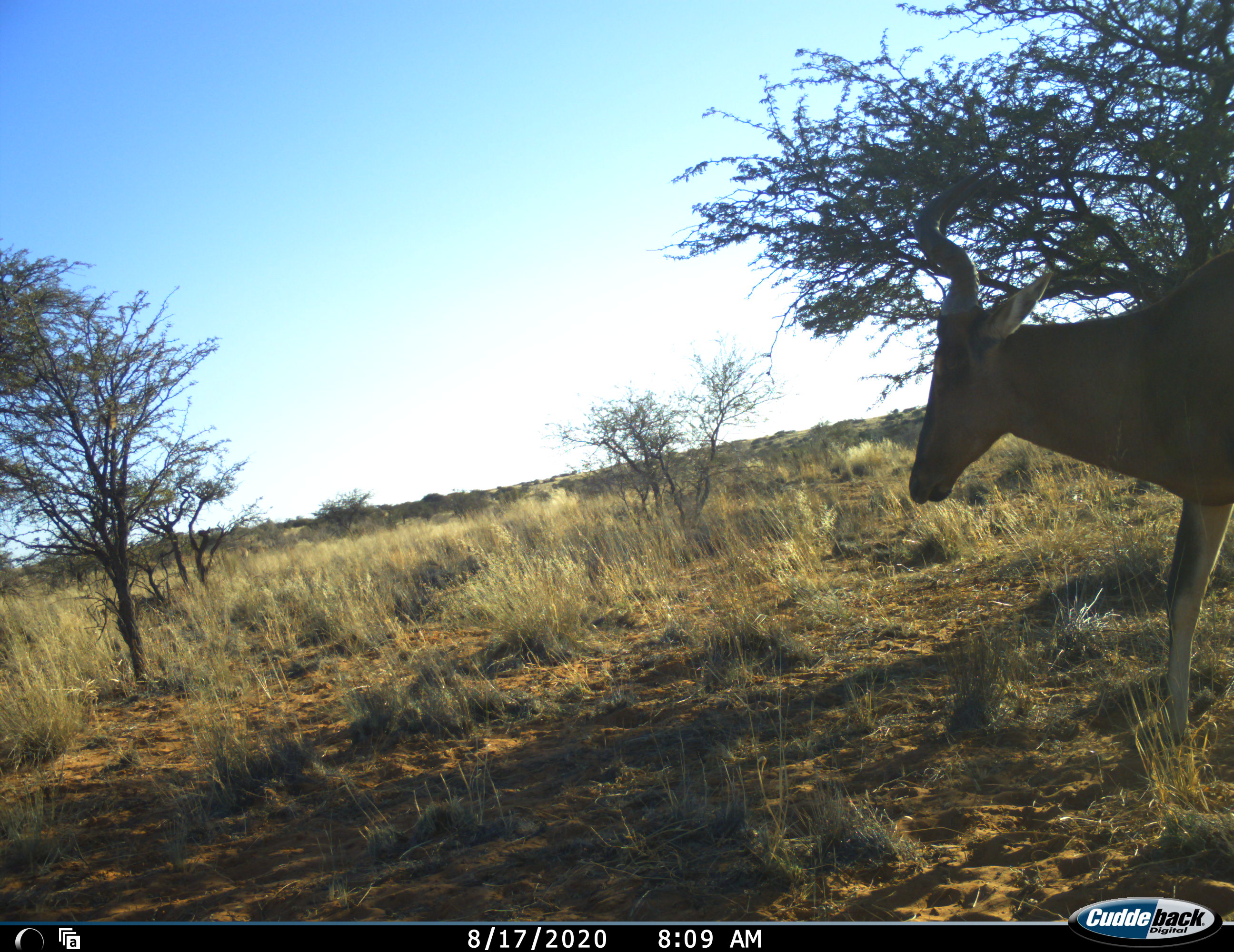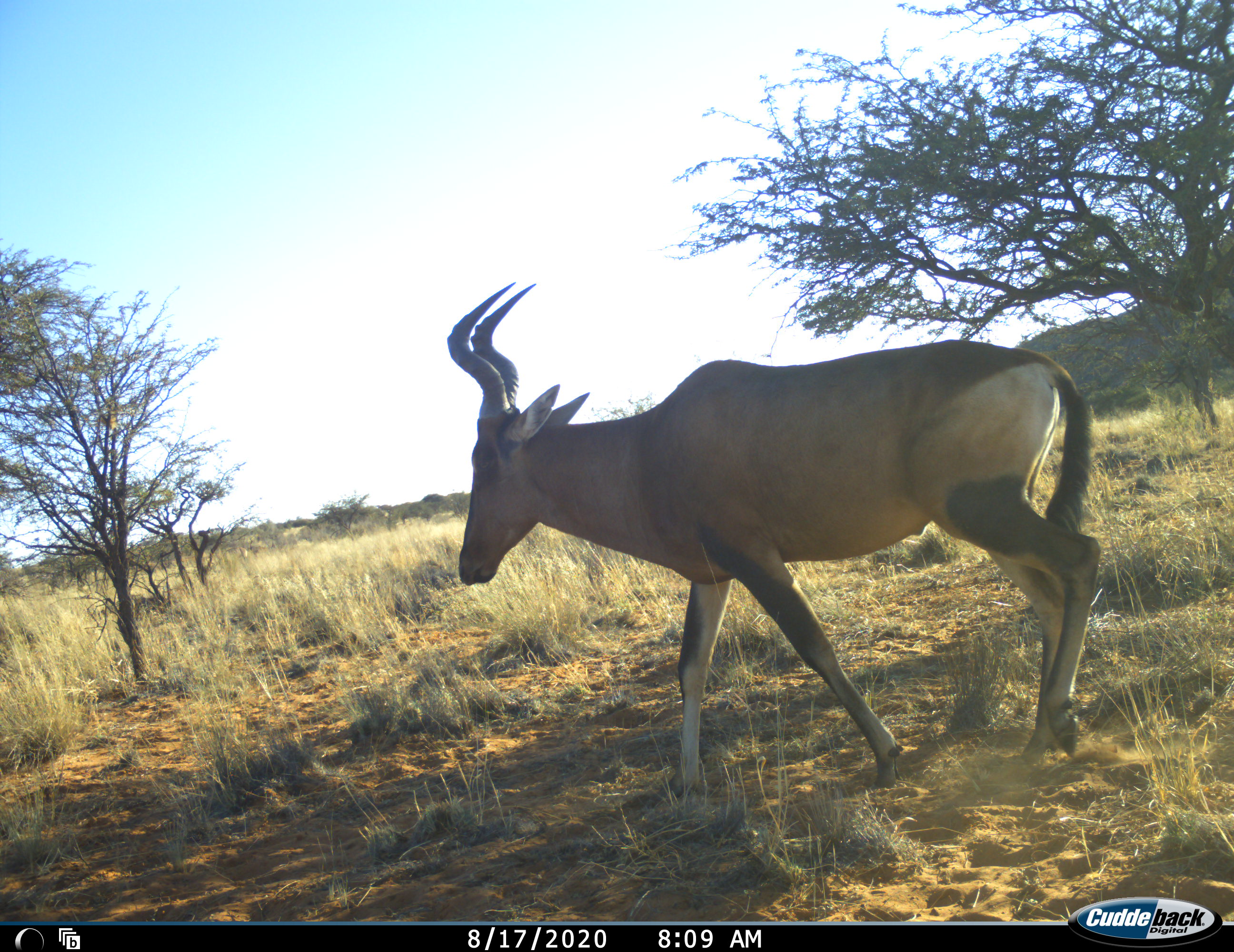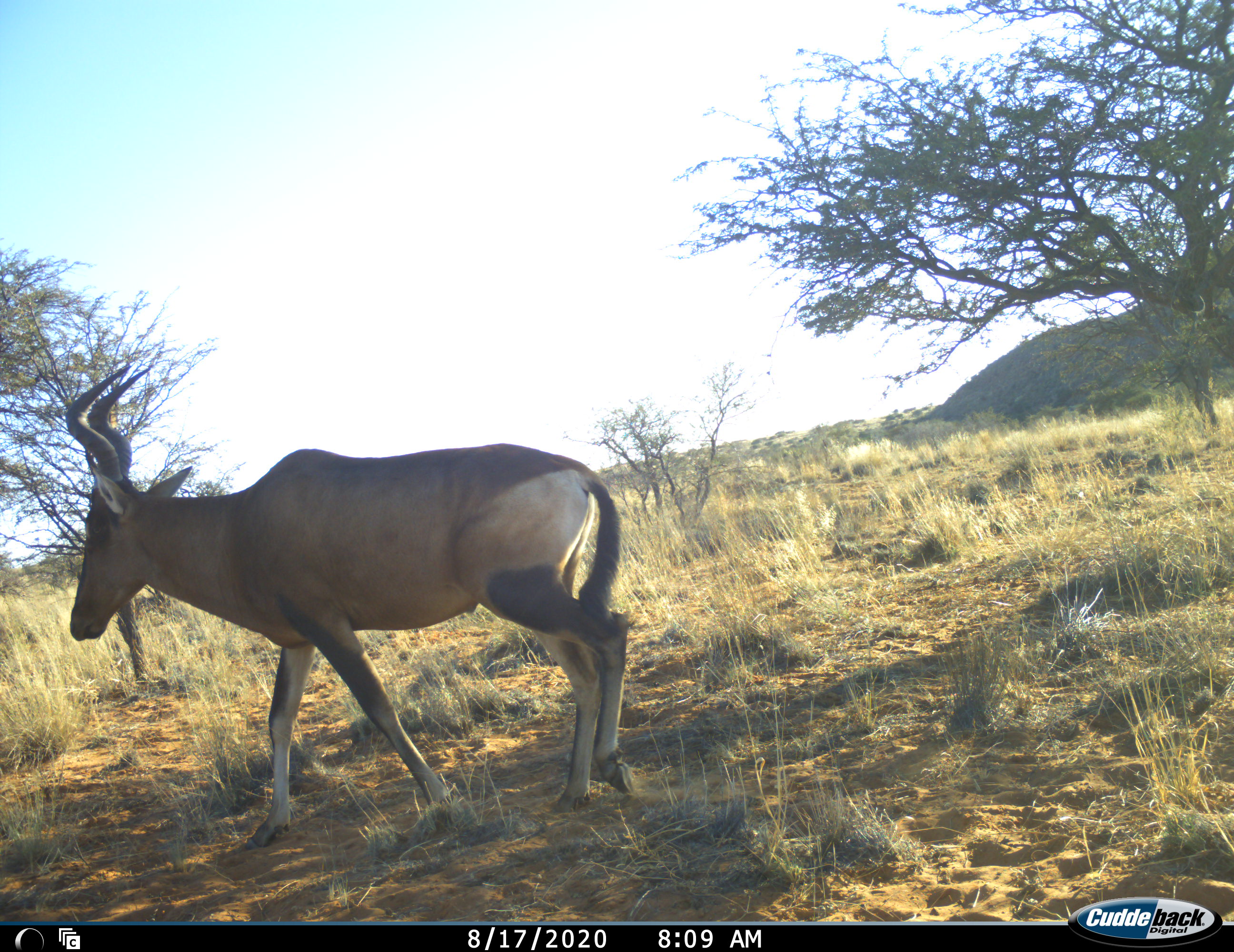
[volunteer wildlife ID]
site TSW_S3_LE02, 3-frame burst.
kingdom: Animalia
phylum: Chordata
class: Mammalia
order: Artiodactyla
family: Bovidae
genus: Alcelaphus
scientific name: Alcelaphus buselaphus caama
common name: red hartebeest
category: hartebeestred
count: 1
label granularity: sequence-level